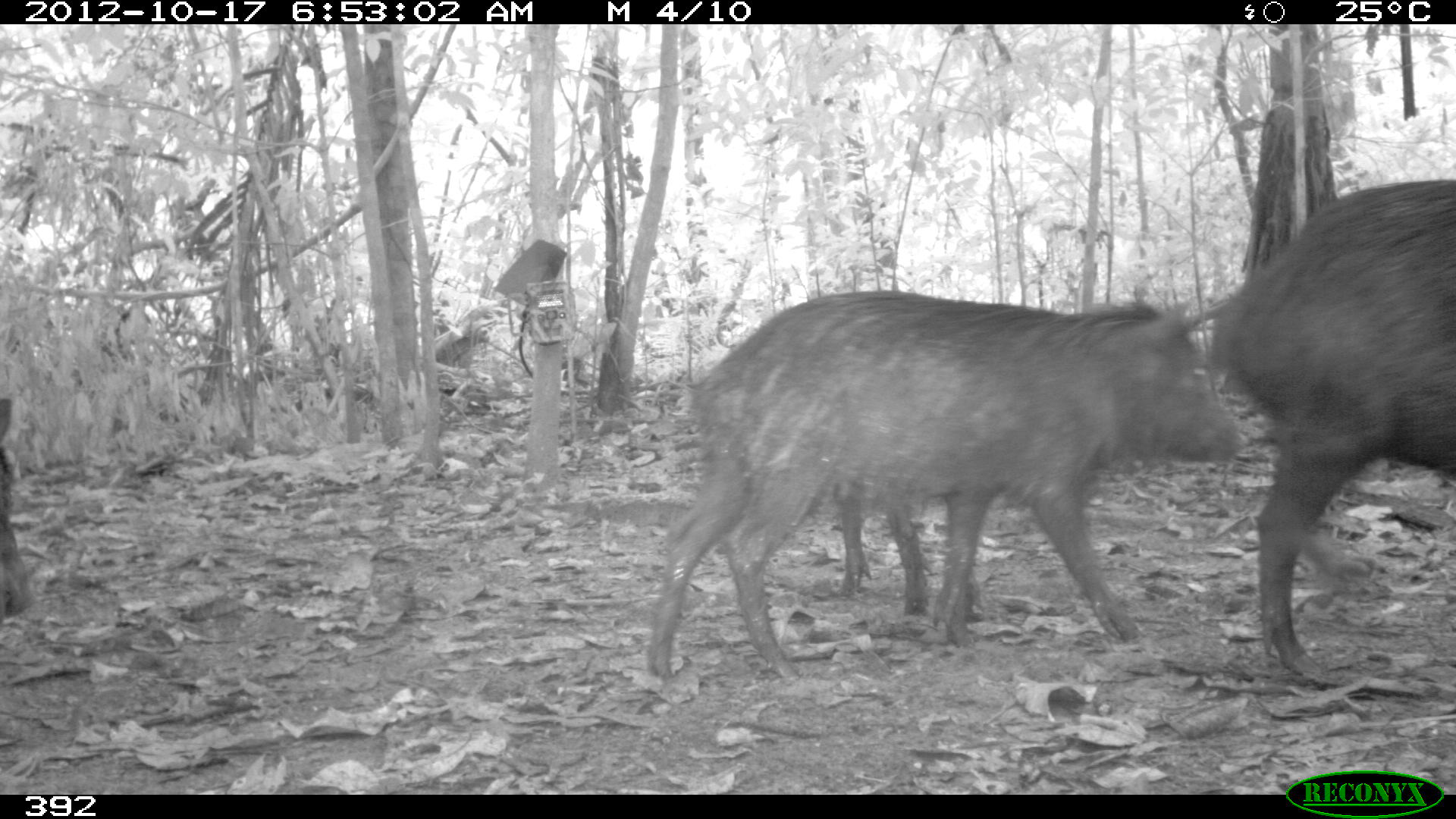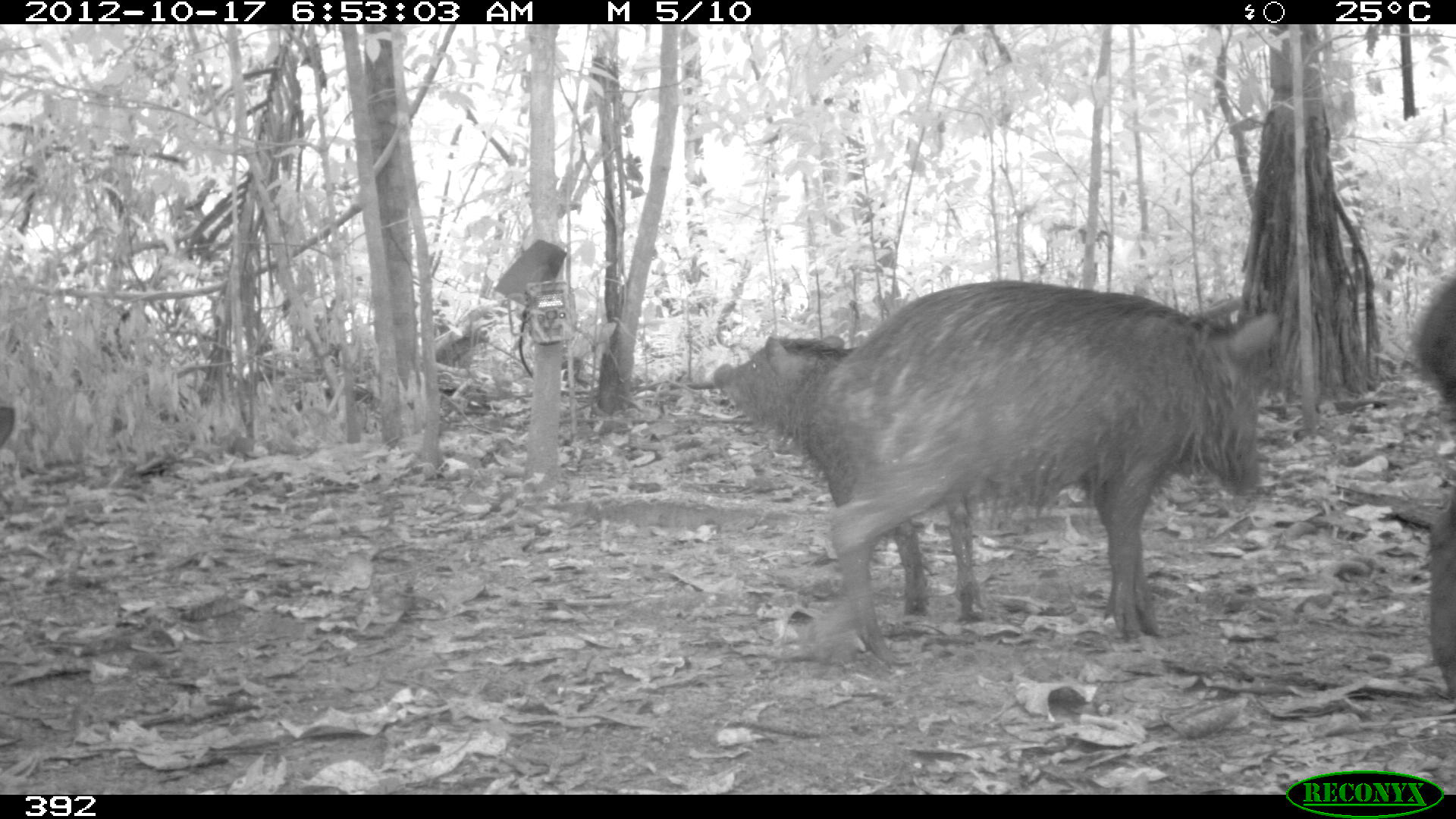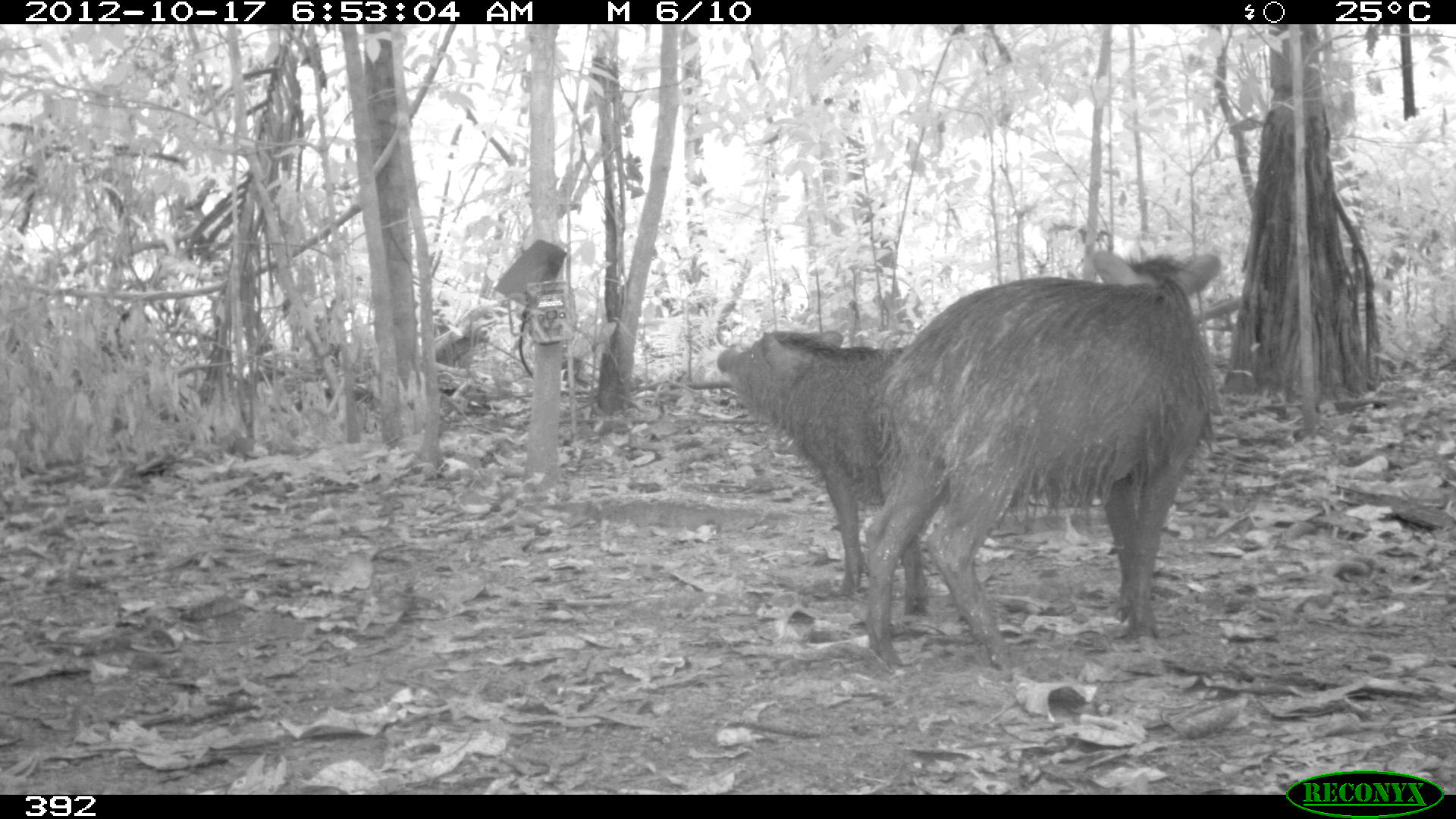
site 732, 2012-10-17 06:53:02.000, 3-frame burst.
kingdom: Animalia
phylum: Chordata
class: Mammalia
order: Artiodactyla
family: Tayassuidae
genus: Tayassu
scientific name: Tayassu pecari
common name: white-lipped peccary